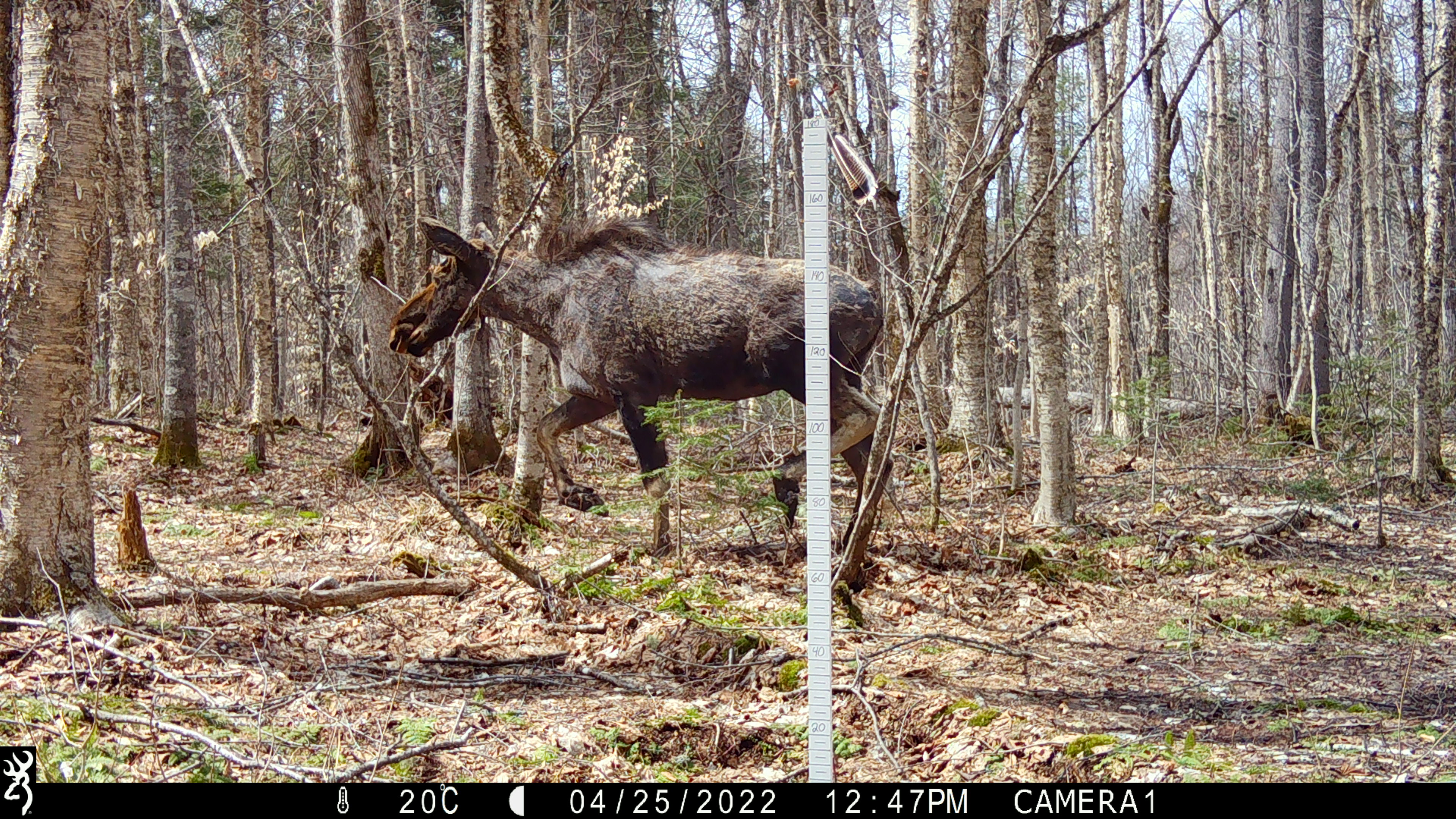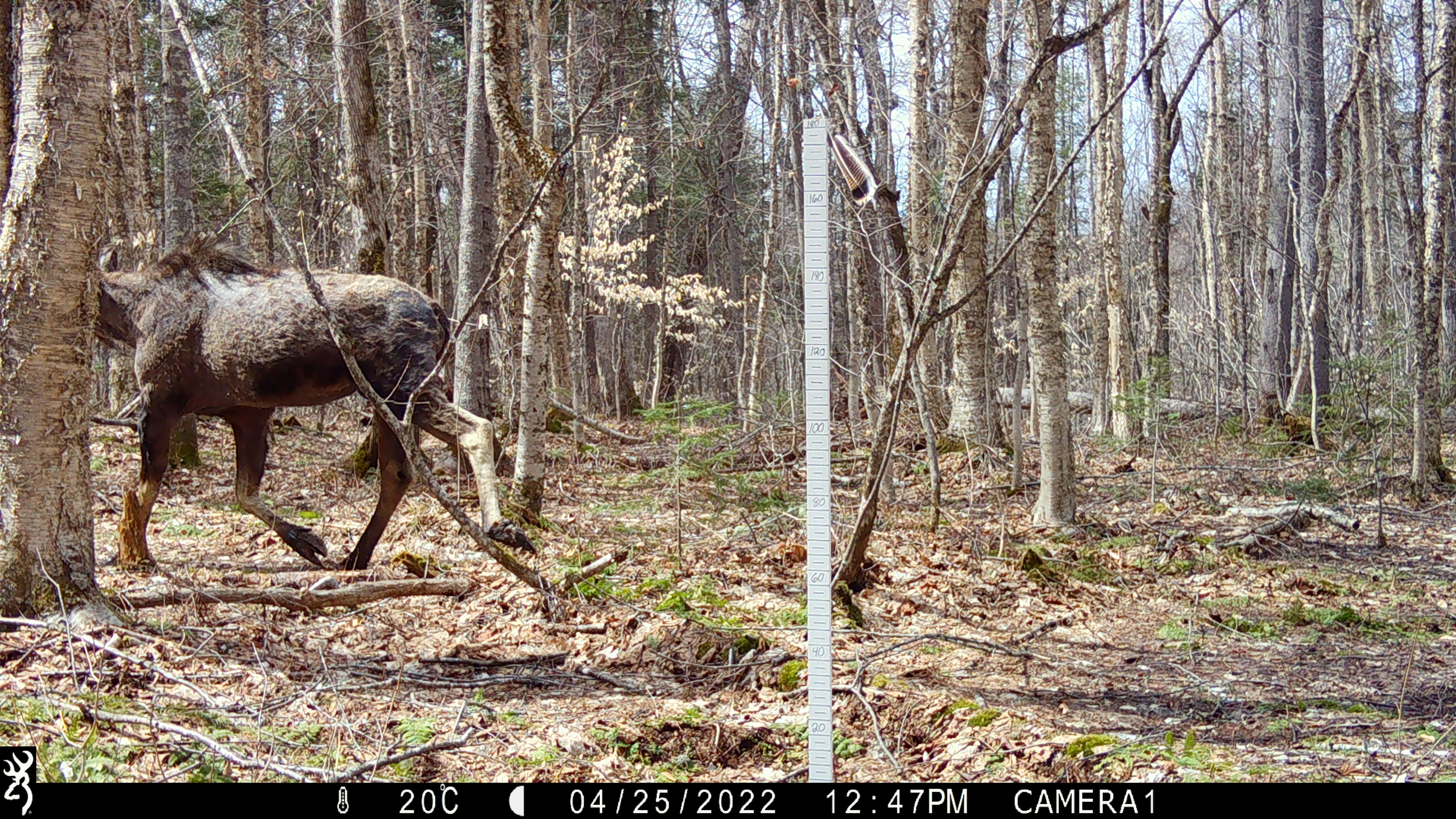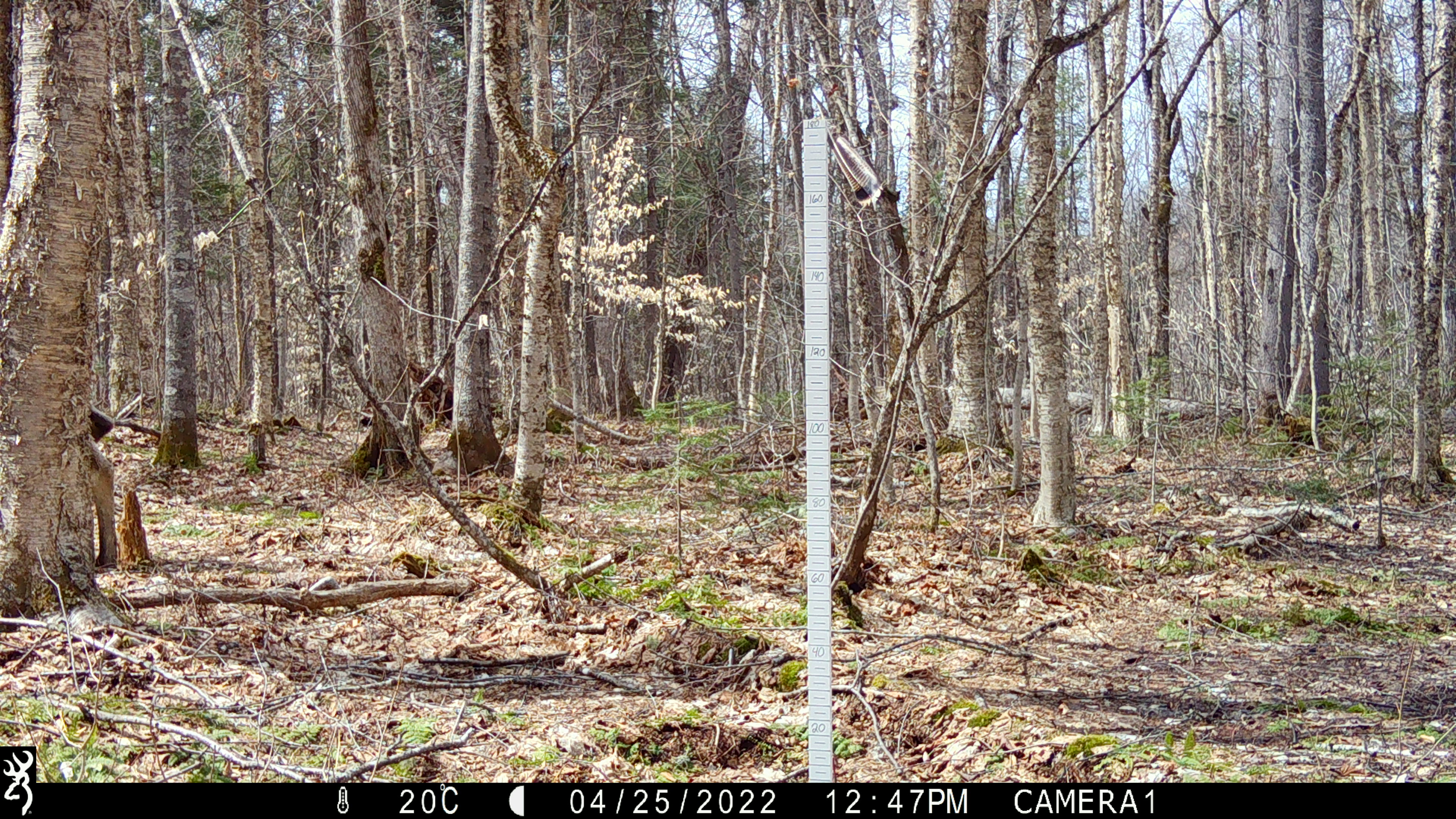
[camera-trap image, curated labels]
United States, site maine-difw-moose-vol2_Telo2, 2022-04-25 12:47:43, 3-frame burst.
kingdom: Animalia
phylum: Chordata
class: Mammalia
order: Artiodactyla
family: Cervidae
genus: Alces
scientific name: Alces alces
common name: moose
Moose (Alces alces).